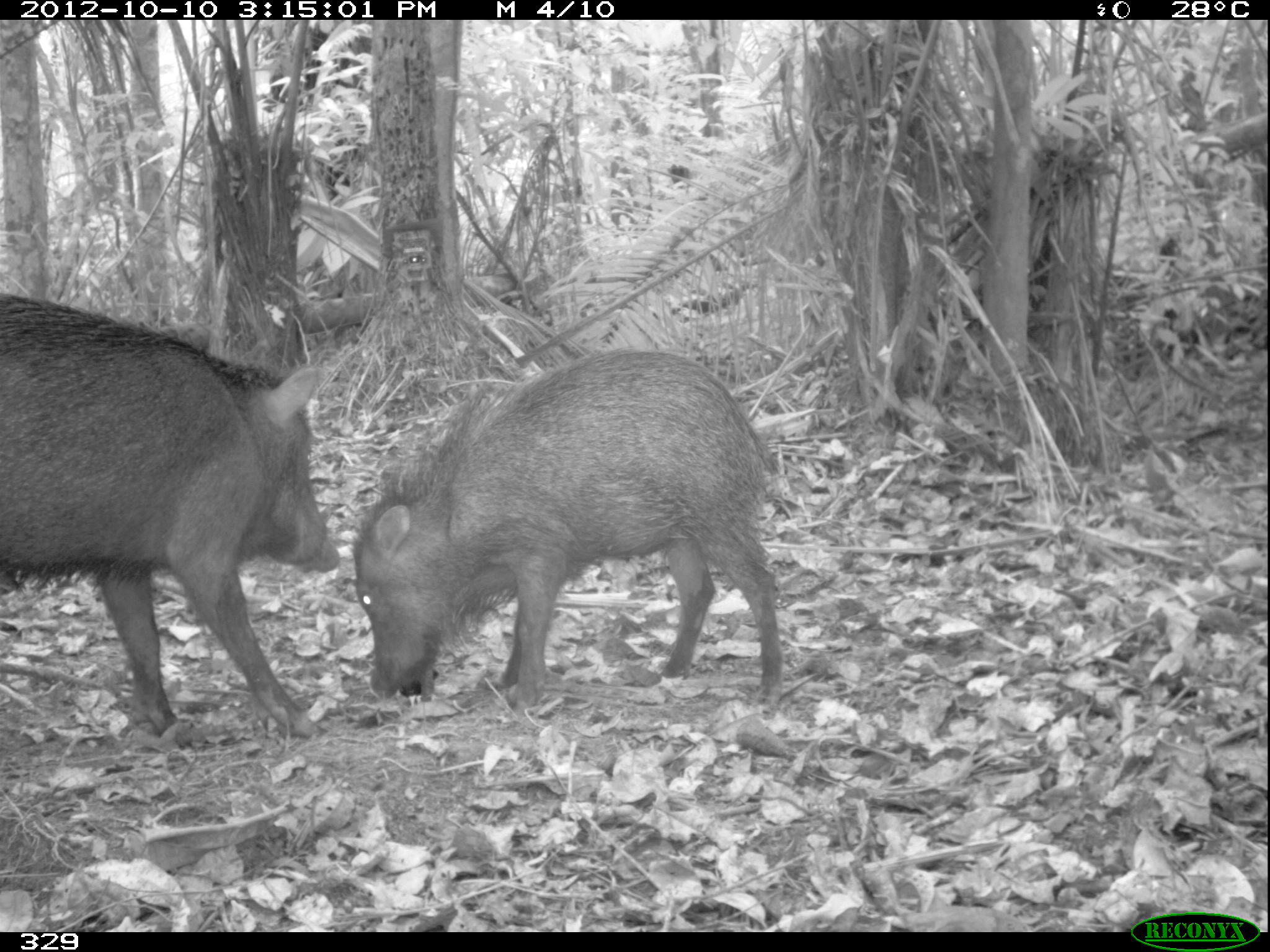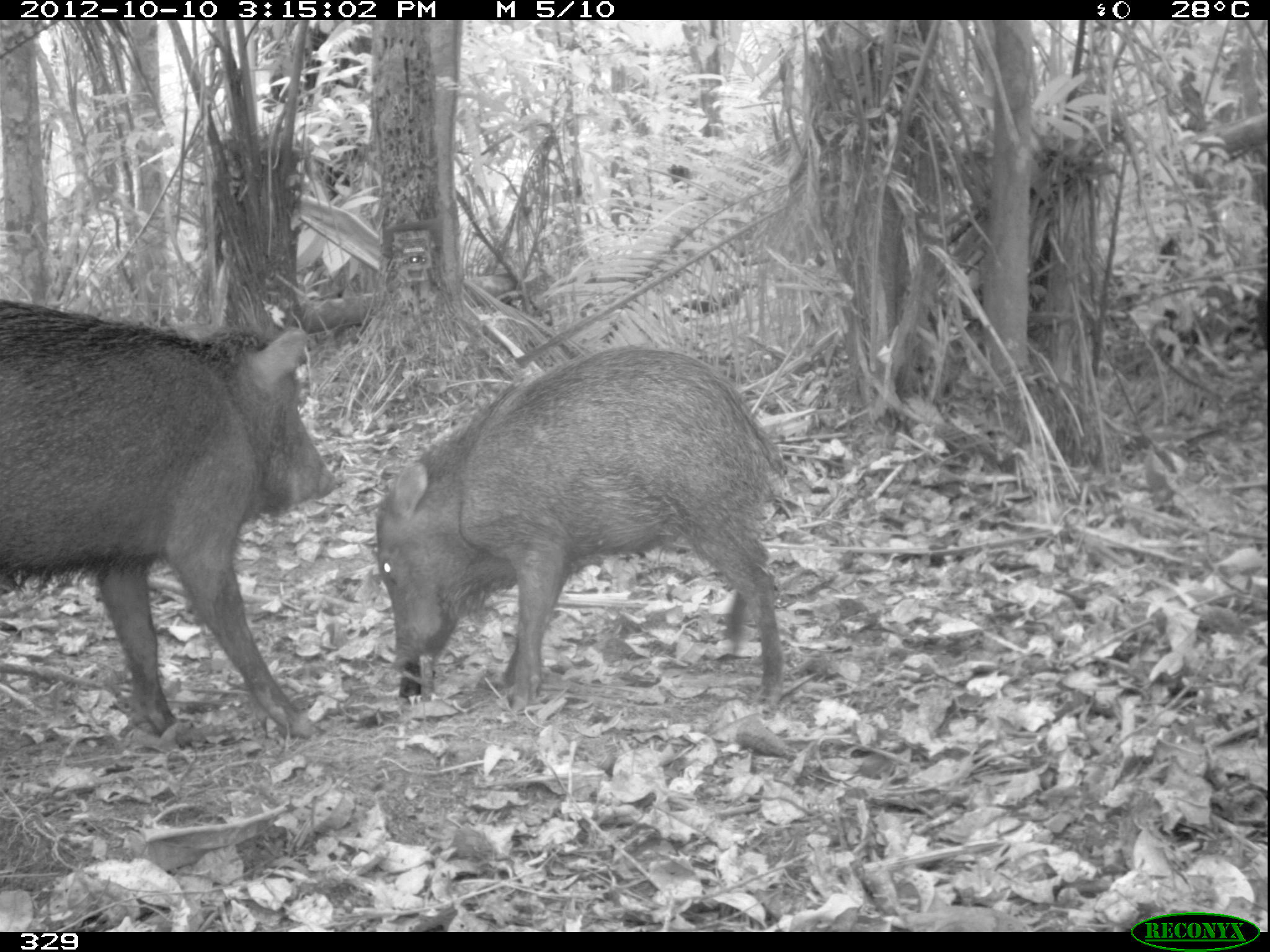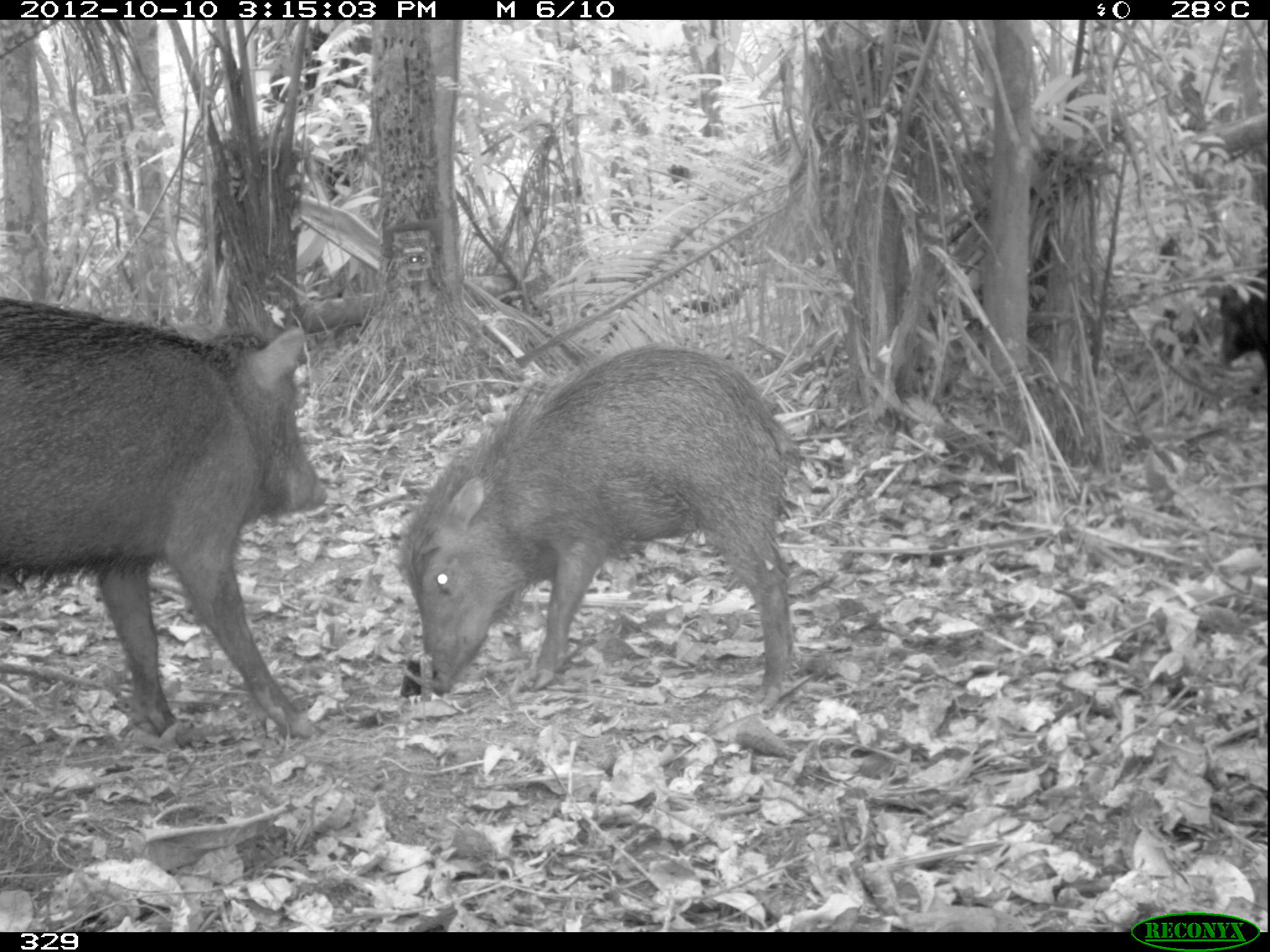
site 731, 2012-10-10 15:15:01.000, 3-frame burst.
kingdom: Animalia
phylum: Chordata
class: Mammalia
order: Artiodactyla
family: Tayassuidae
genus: Tayassu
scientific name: Tayassu pecari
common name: white-lipped peccary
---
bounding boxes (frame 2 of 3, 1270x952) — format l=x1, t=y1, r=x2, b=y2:
tayassu pecari: l=371, t=344, r=790, b=712; l=0, t=300, r=336, b=737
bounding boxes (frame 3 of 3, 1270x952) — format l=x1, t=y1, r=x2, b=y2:
tayassu pecari: l=397, t=342, r=800, b=710; l=2, t=294, r=326, b=739; l=1217, t=269, r=1270, b=383